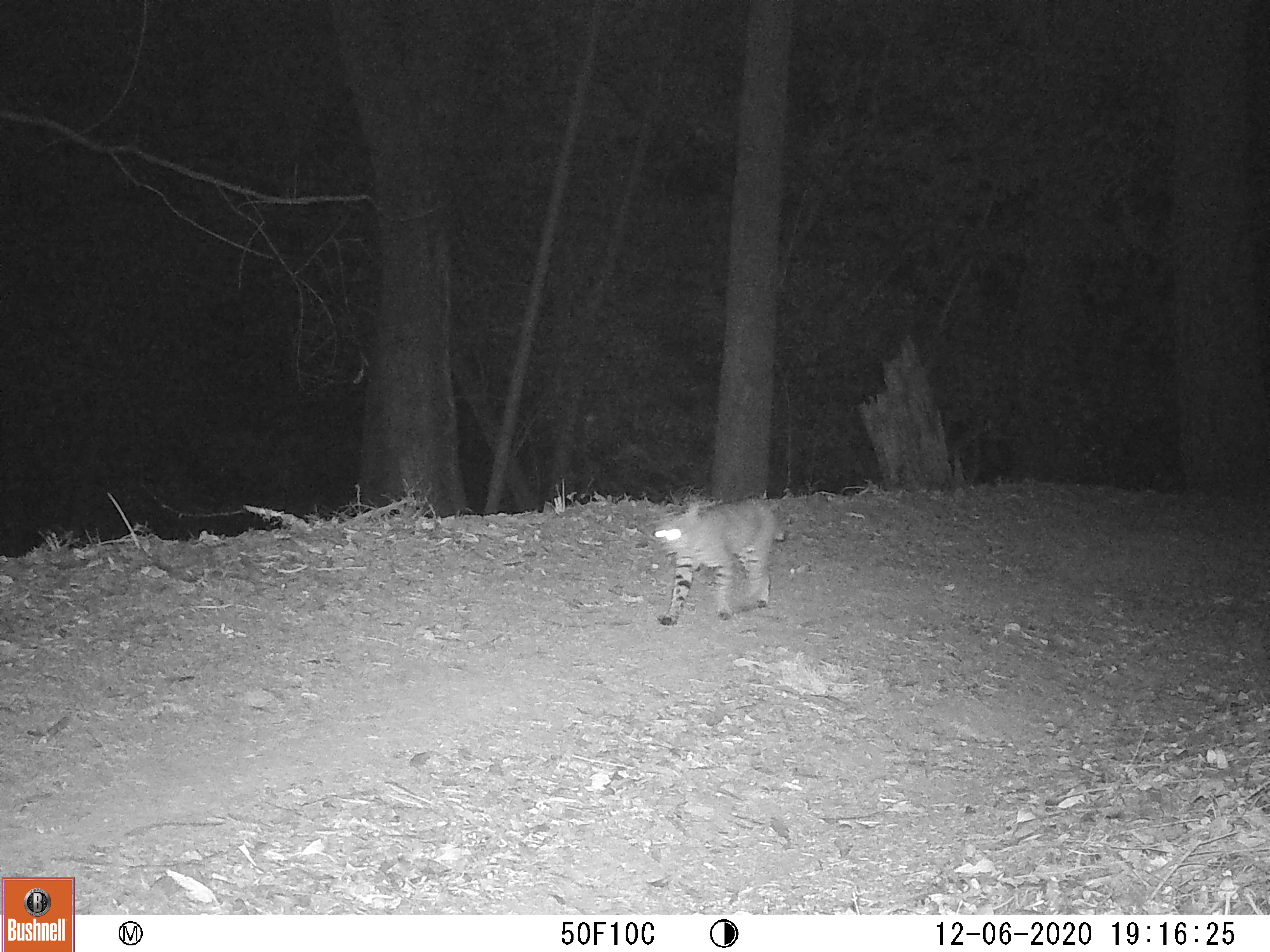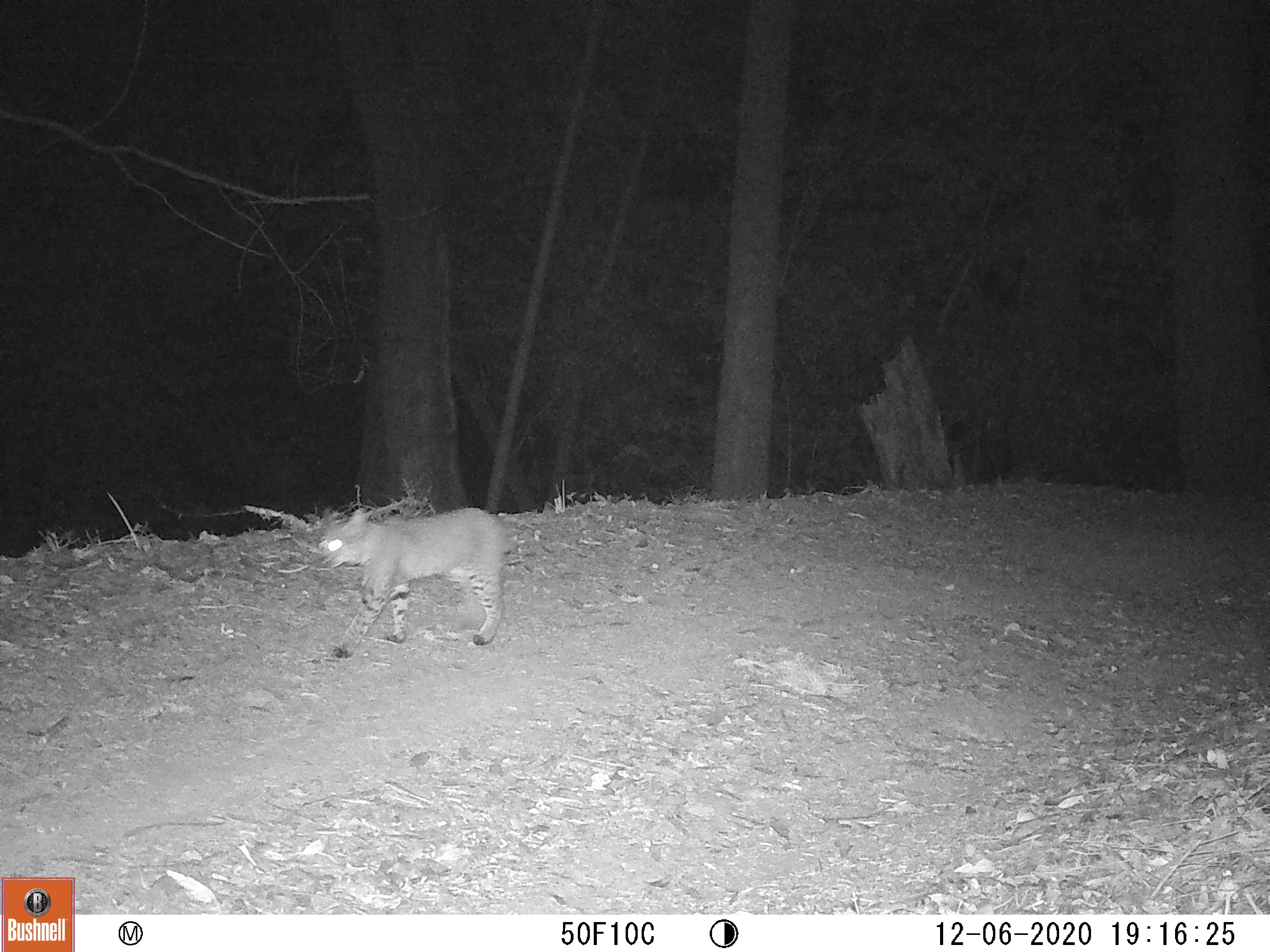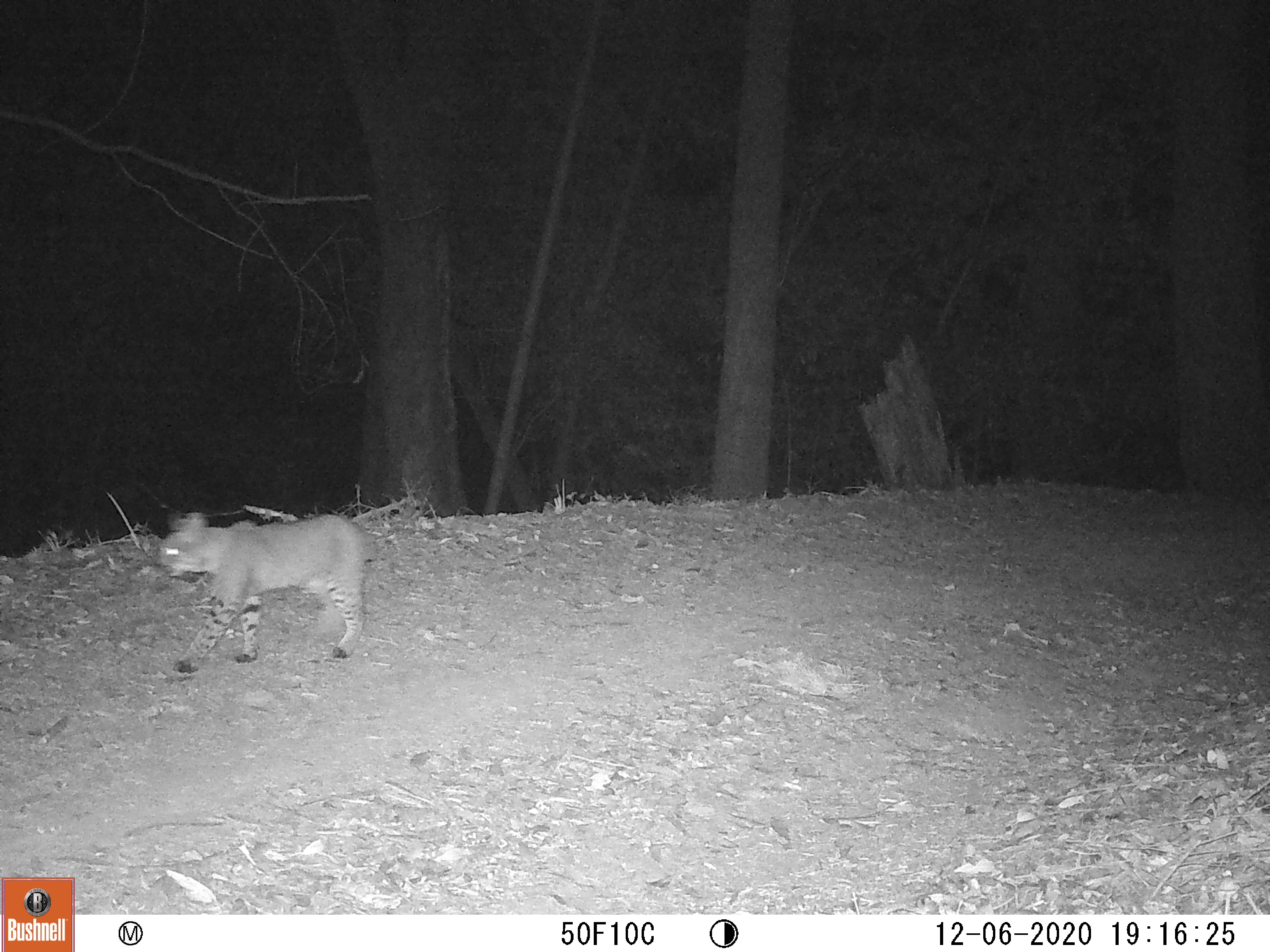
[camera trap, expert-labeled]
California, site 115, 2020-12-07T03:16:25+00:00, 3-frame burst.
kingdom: Animalia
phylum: Chordata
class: Mammalia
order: Carnivora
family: Felidae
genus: Lynx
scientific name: Lynx rufus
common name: bobcat